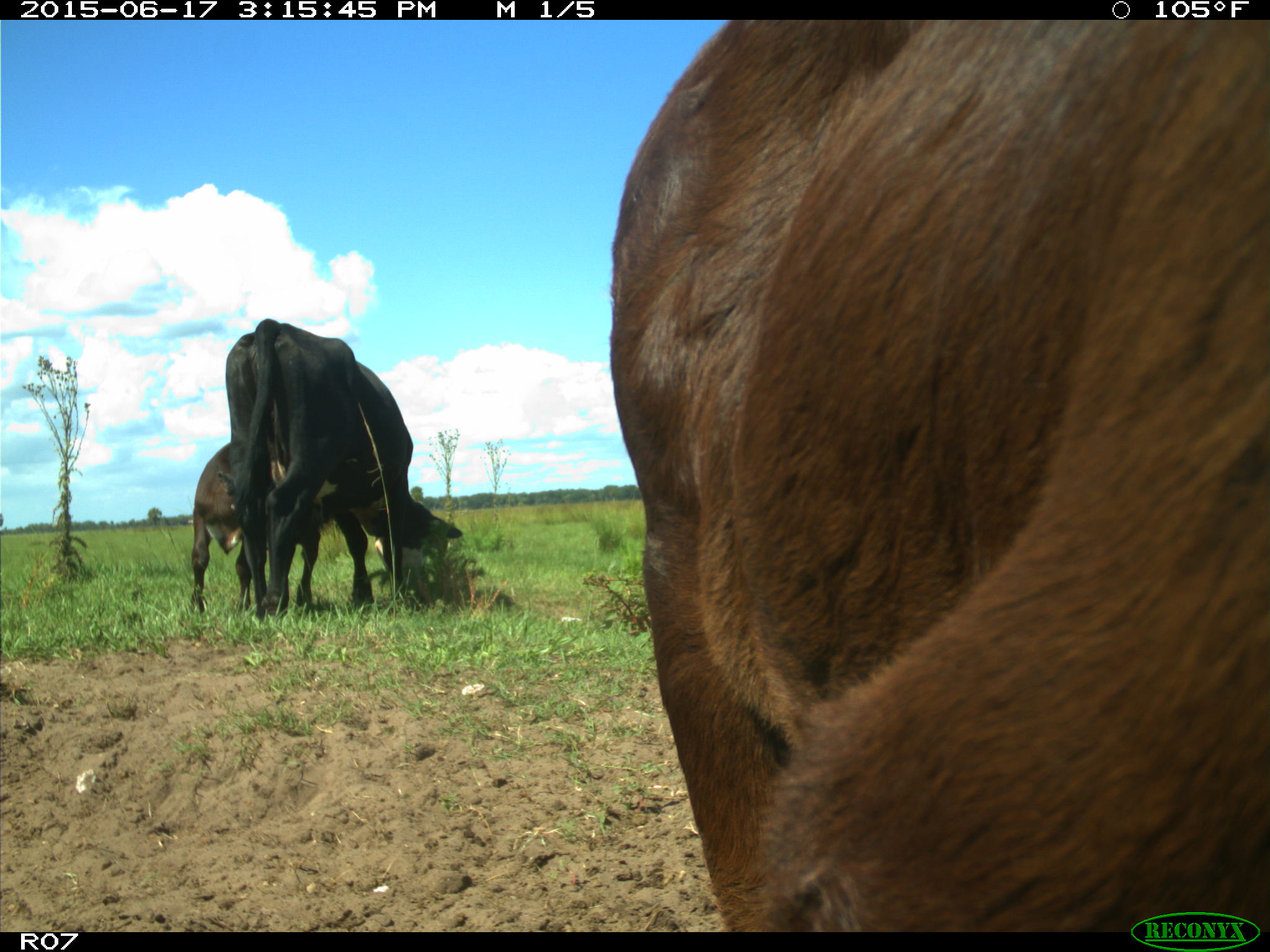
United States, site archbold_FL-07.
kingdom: Animalia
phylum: Chordata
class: Mammalia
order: Artiodactyla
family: Bovidae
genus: Bos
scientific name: Bos taurus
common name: domestic cow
Bos taurus (domestic cow).